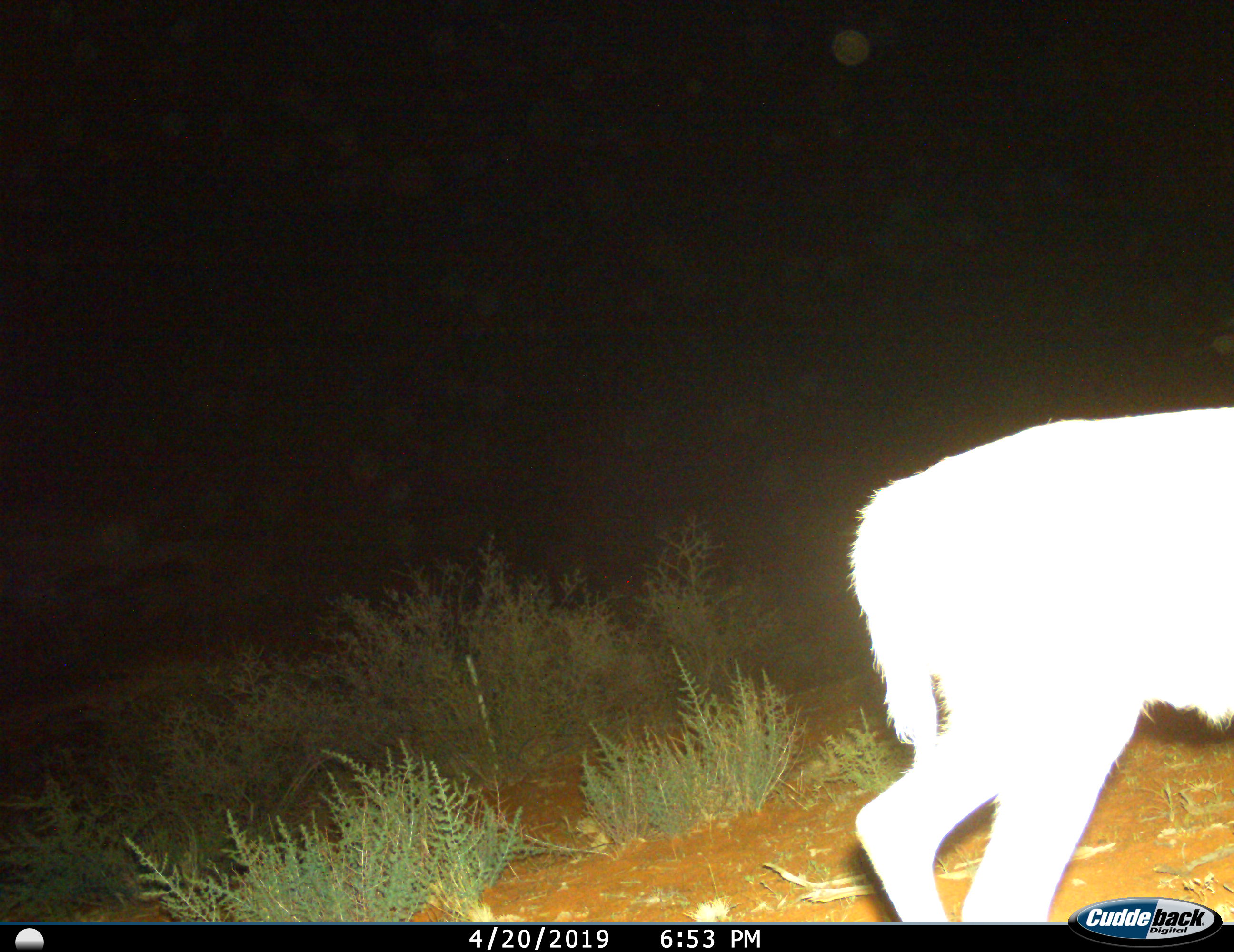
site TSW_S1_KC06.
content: unidentified animal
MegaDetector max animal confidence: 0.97